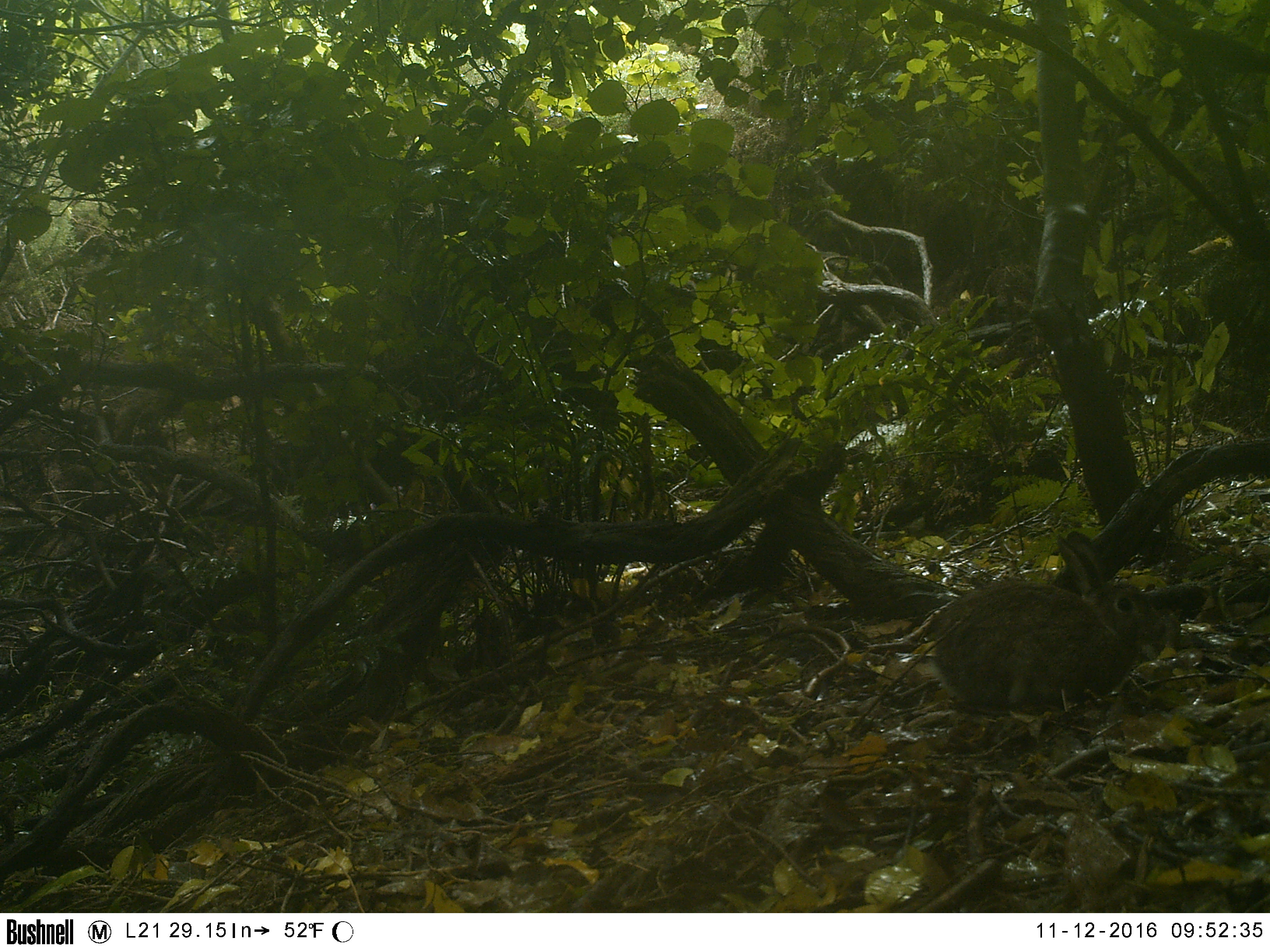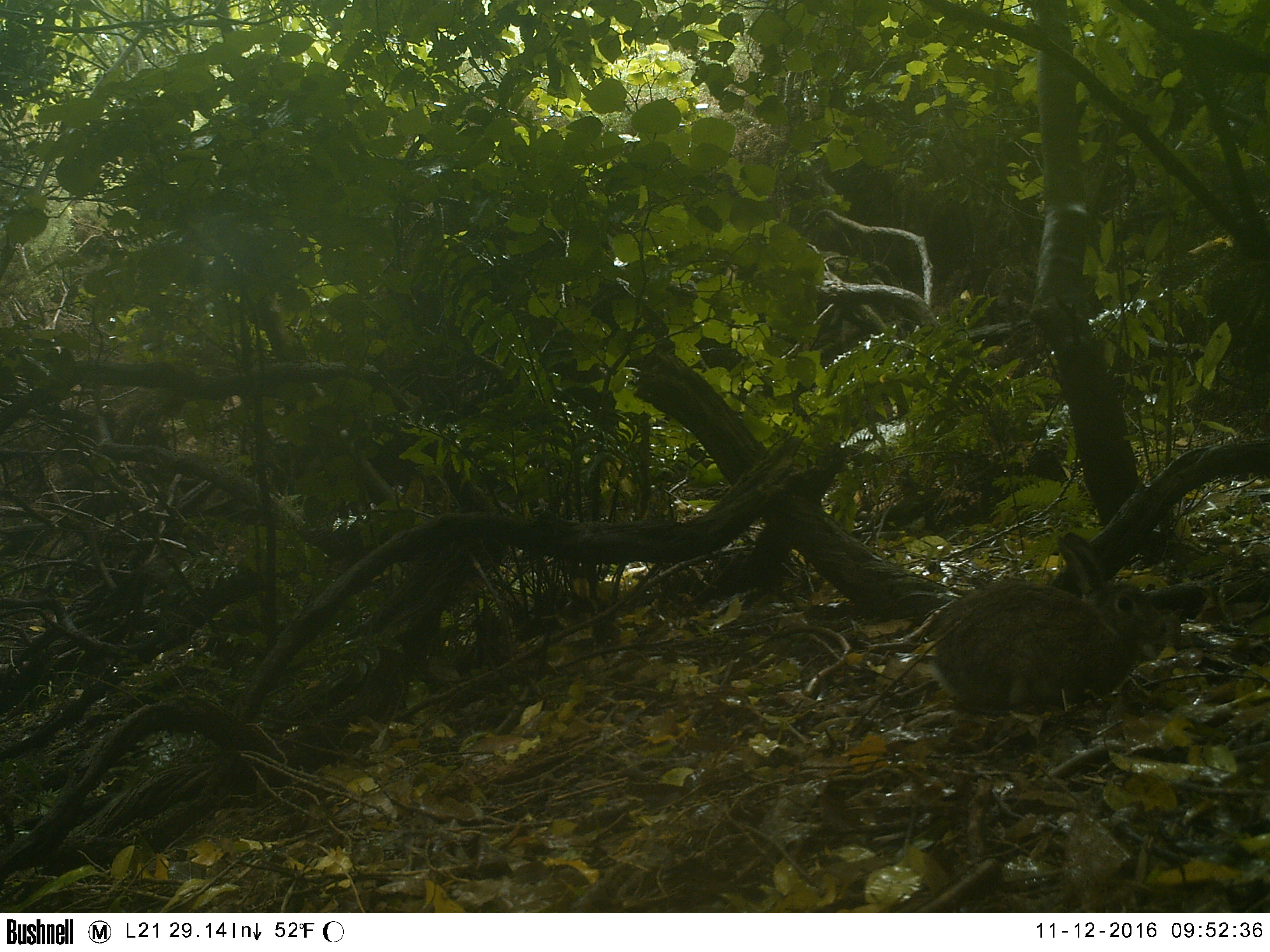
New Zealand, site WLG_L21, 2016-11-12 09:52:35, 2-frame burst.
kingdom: Animalia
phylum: Chordata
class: Mammalia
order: Lagomorpha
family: Leporidae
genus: Oryctolagus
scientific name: Oryctolagus cuniculus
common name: european rabbit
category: rabbit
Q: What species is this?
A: Rabbit (european rabbit) (Oryctolagus cuniculus).